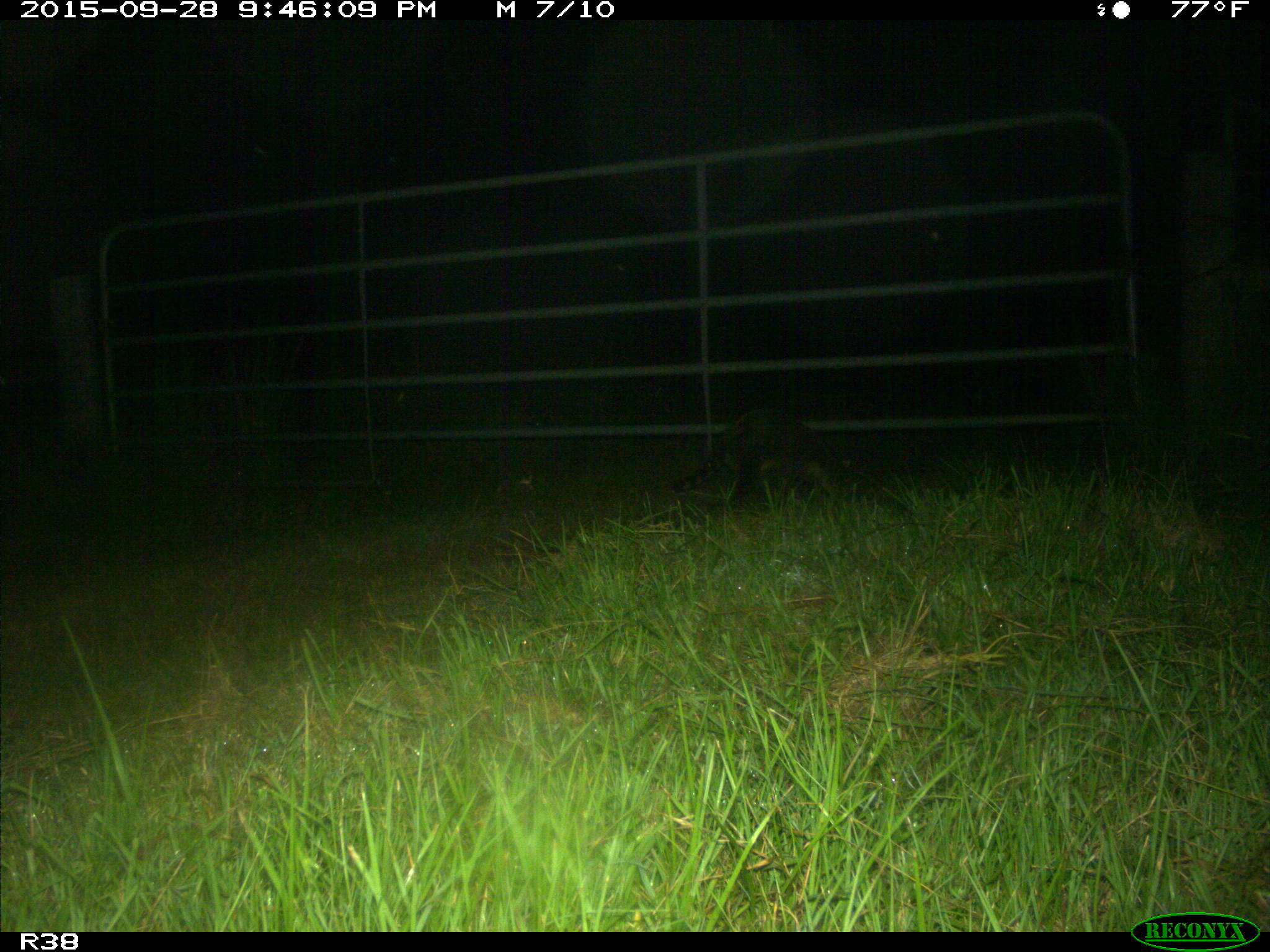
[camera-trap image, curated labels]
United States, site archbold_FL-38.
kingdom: Animalia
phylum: Chordata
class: Mammalia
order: Carnivora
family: Procyonidae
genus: Procyon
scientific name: Procyon lotor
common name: common raccoon